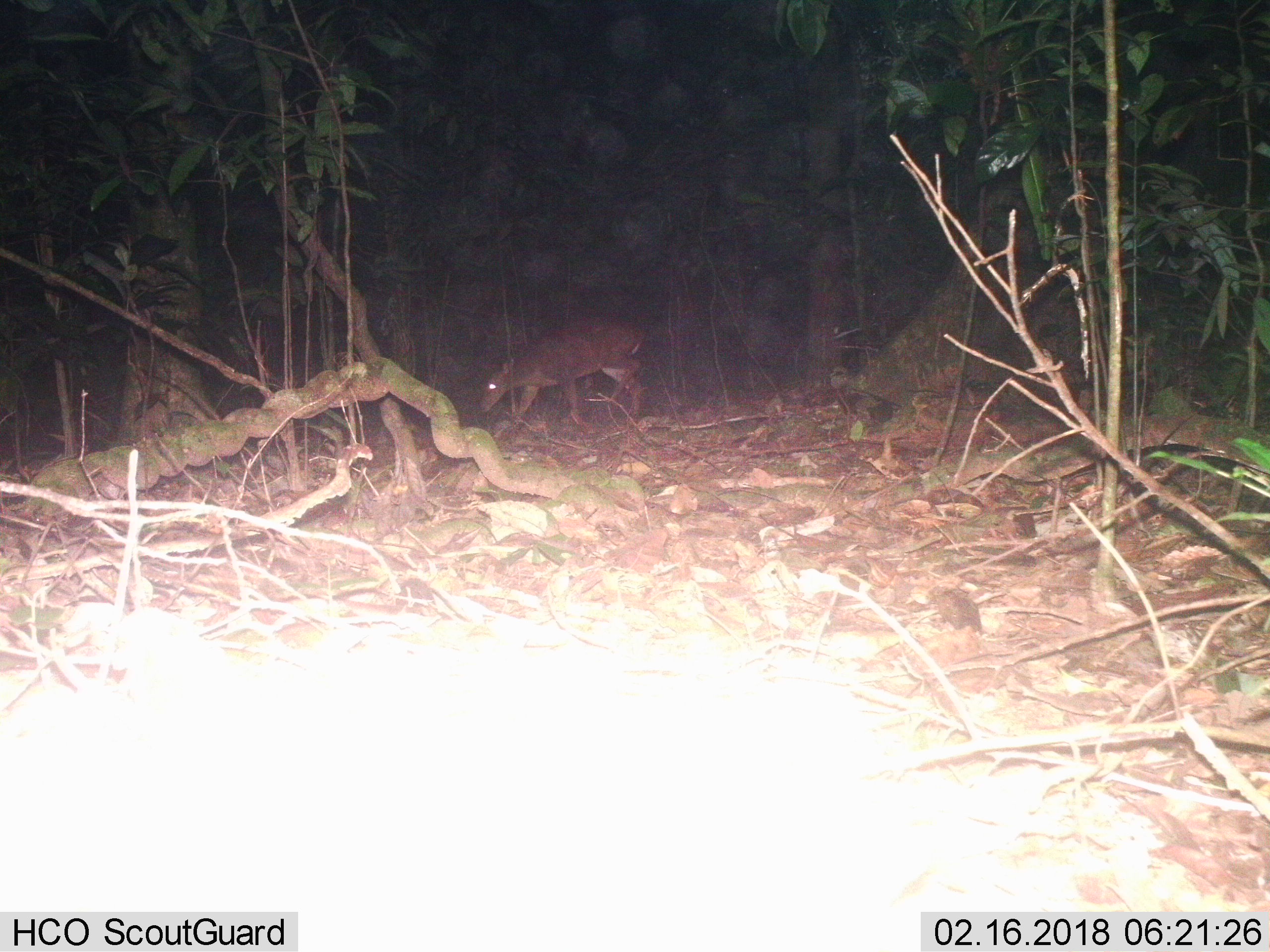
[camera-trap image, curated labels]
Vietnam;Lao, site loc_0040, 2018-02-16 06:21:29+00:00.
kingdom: Animalia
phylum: Chordata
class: Mammalia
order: Artiodactyla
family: Cervidae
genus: Muntiacus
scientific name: Muntiacus vuquangensis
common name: large-antlered muntjac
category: large antlered muntjac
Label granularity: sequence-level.